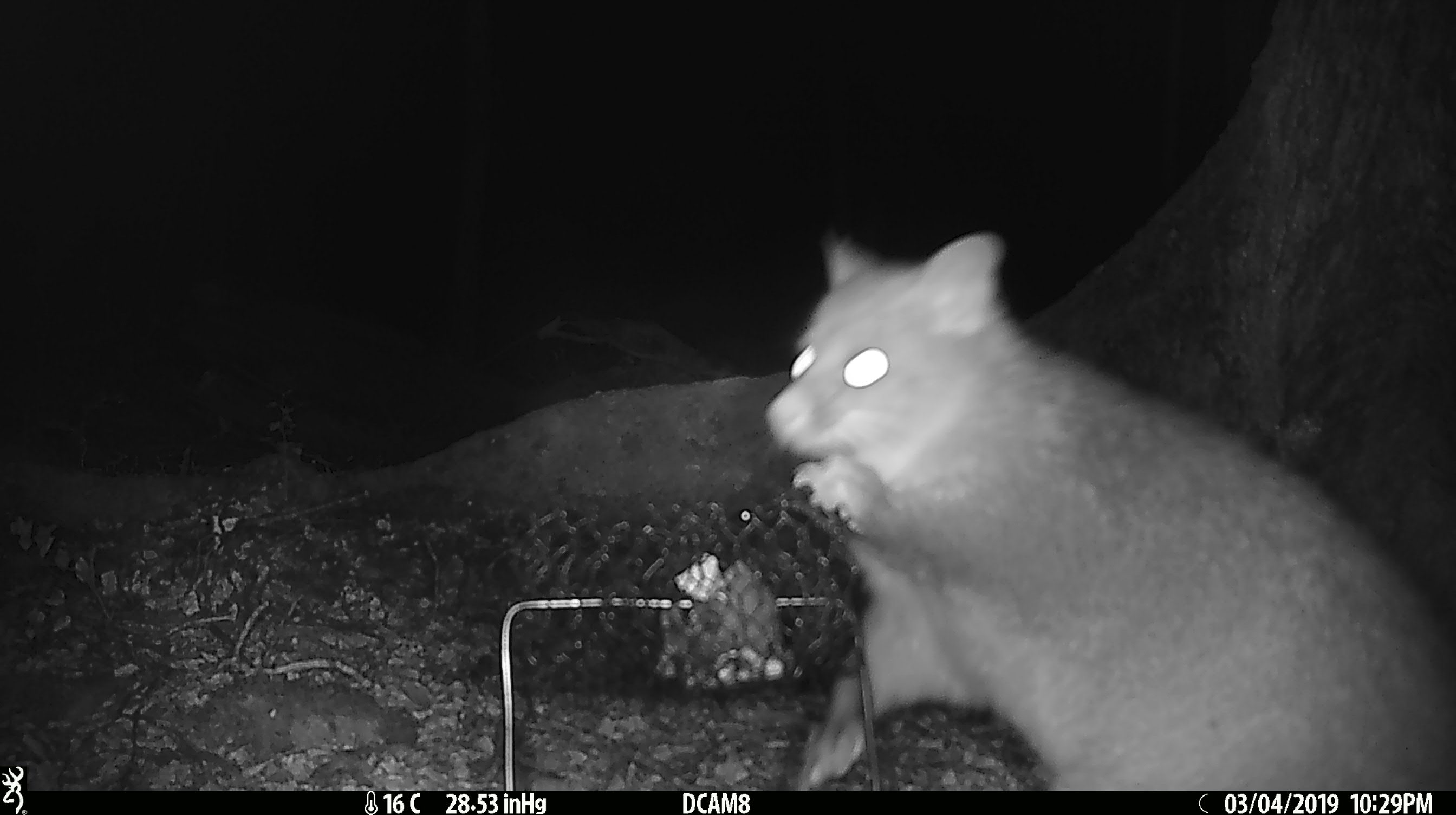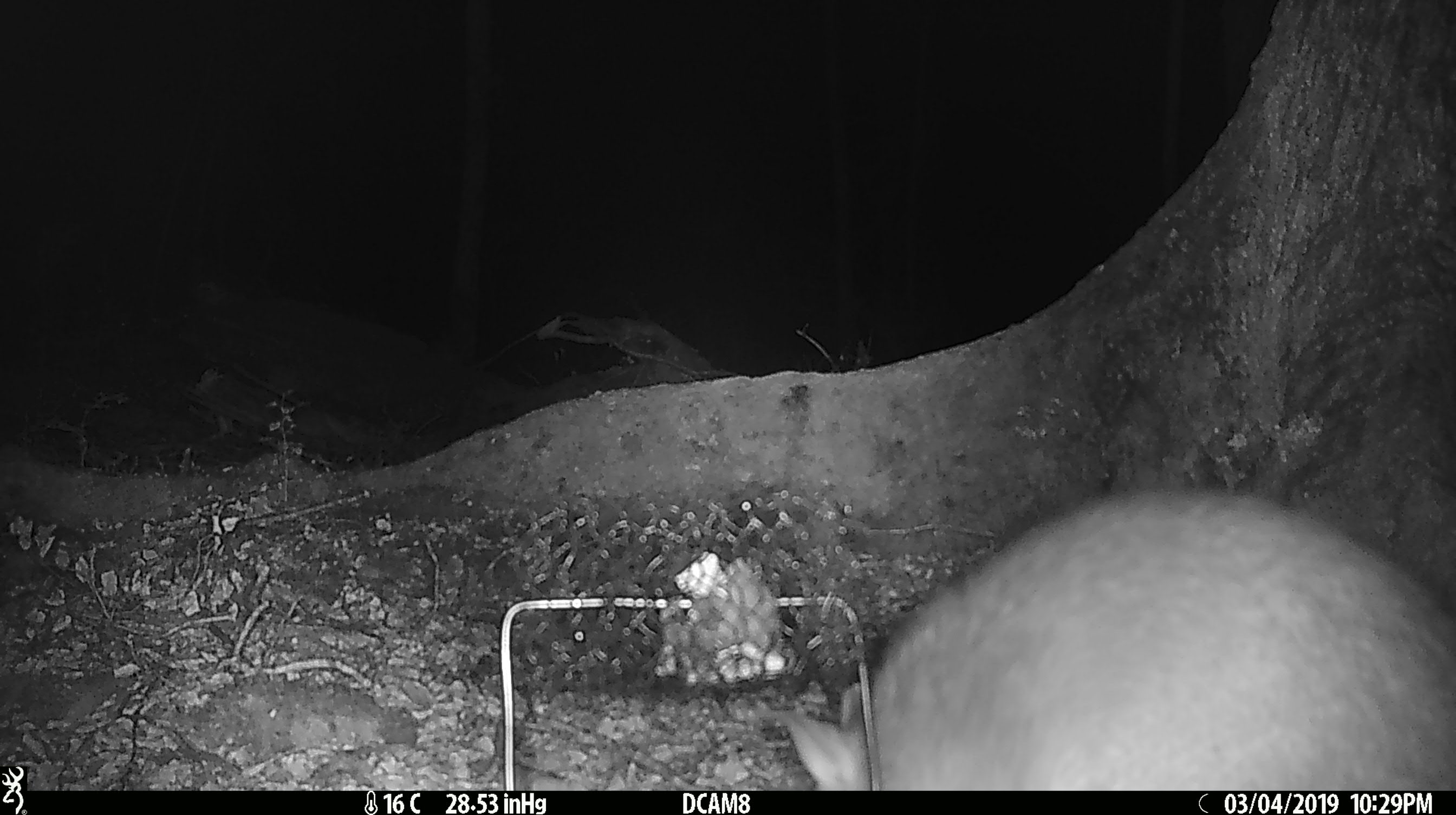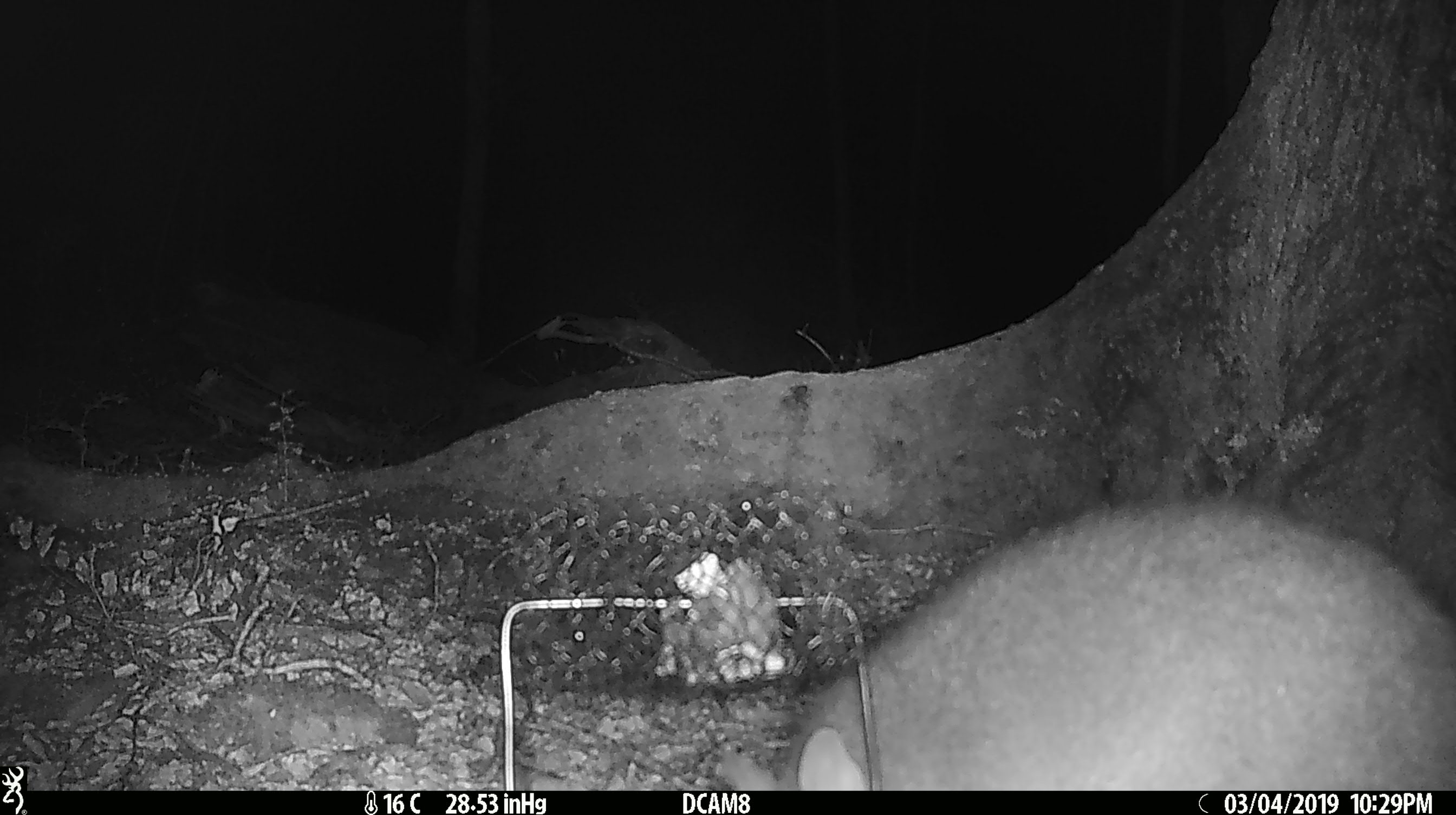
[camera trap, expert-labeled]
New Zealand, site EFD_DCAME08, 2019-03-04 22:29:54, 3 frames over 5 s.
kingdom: Animalia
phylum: Chordata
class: Mammalia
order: Diprotodontia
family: Phalangeridae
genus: Trichosurus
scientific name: Trichosurus vulpecula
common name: common brushtail possum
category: possum